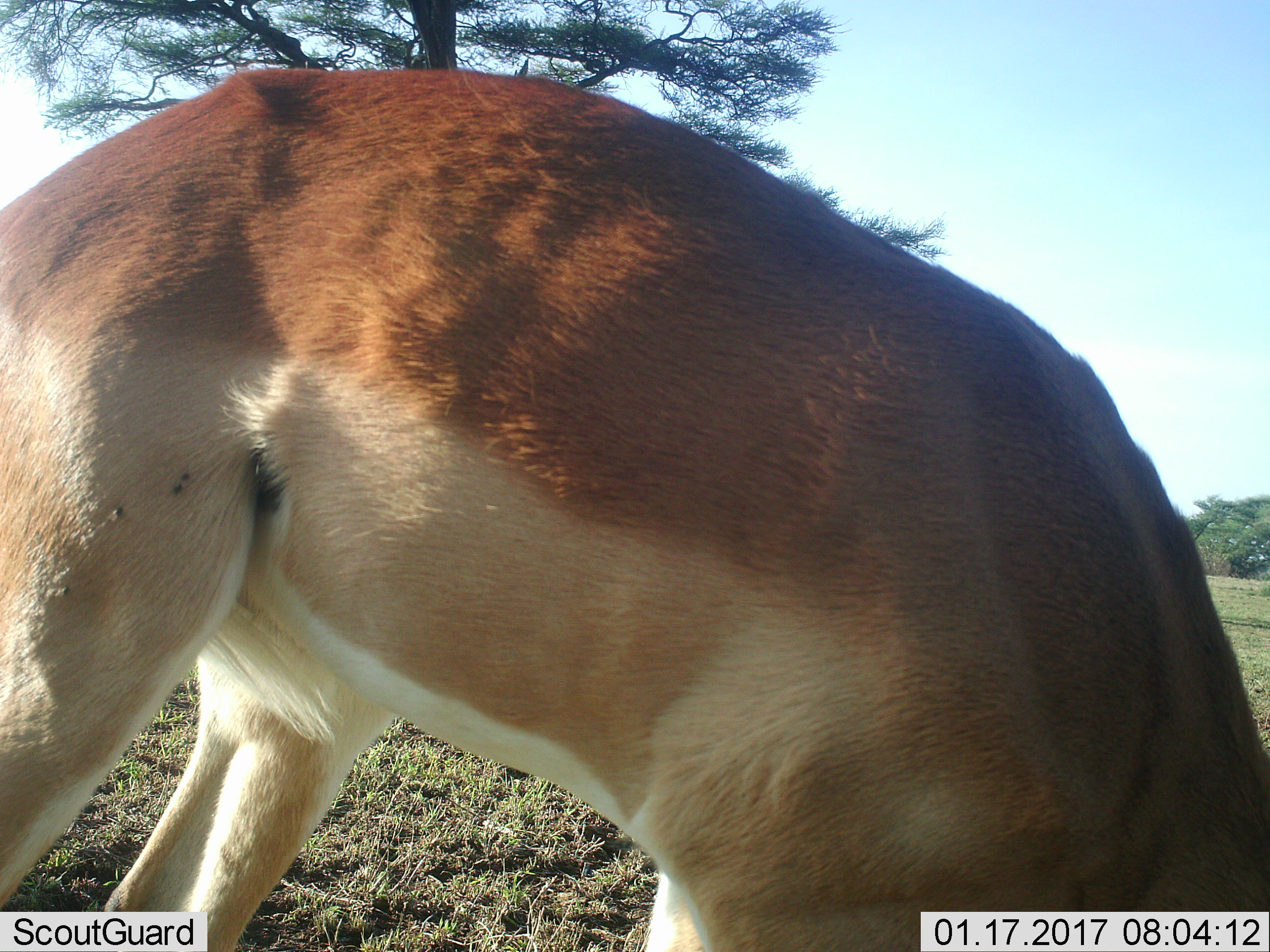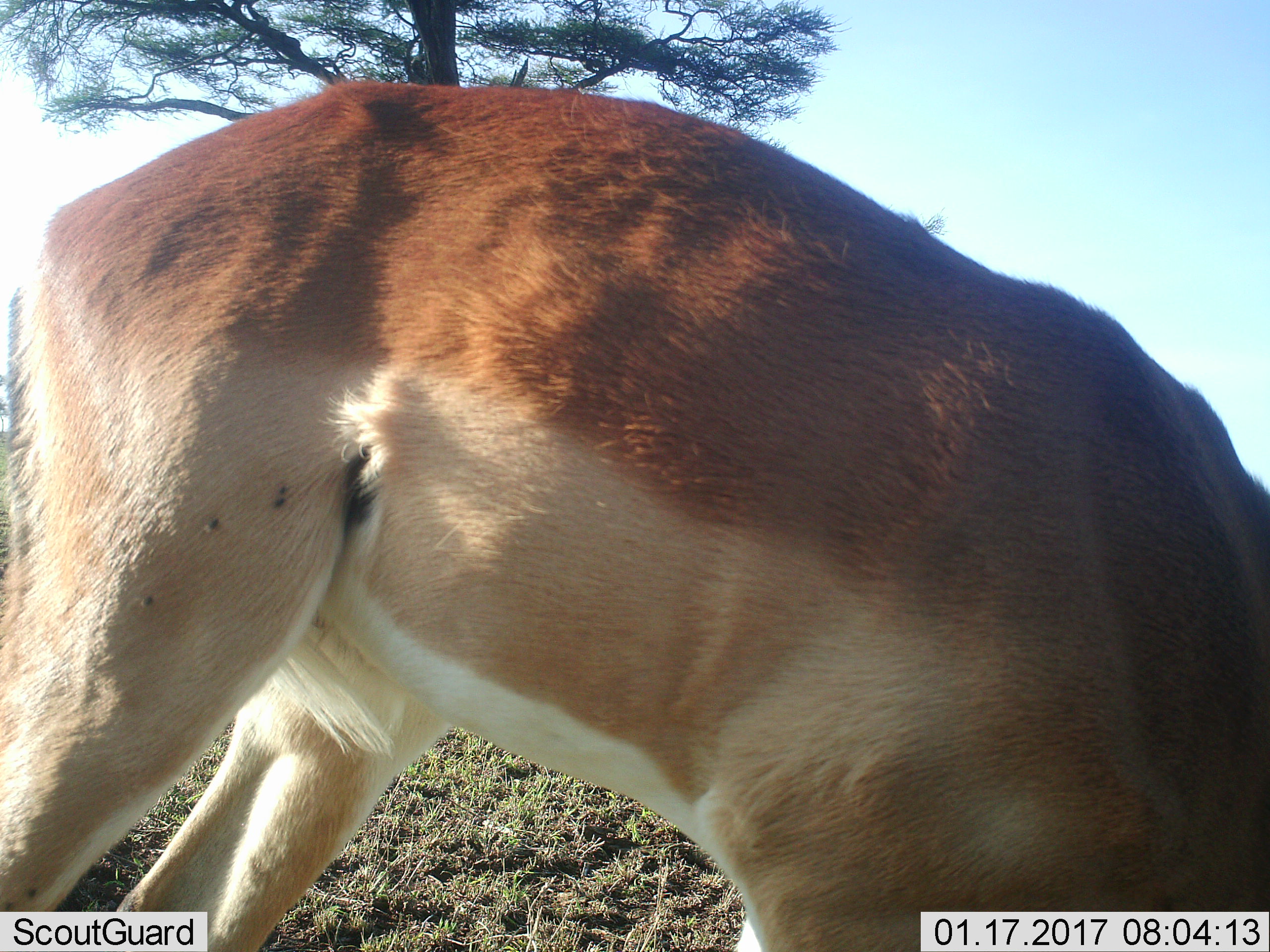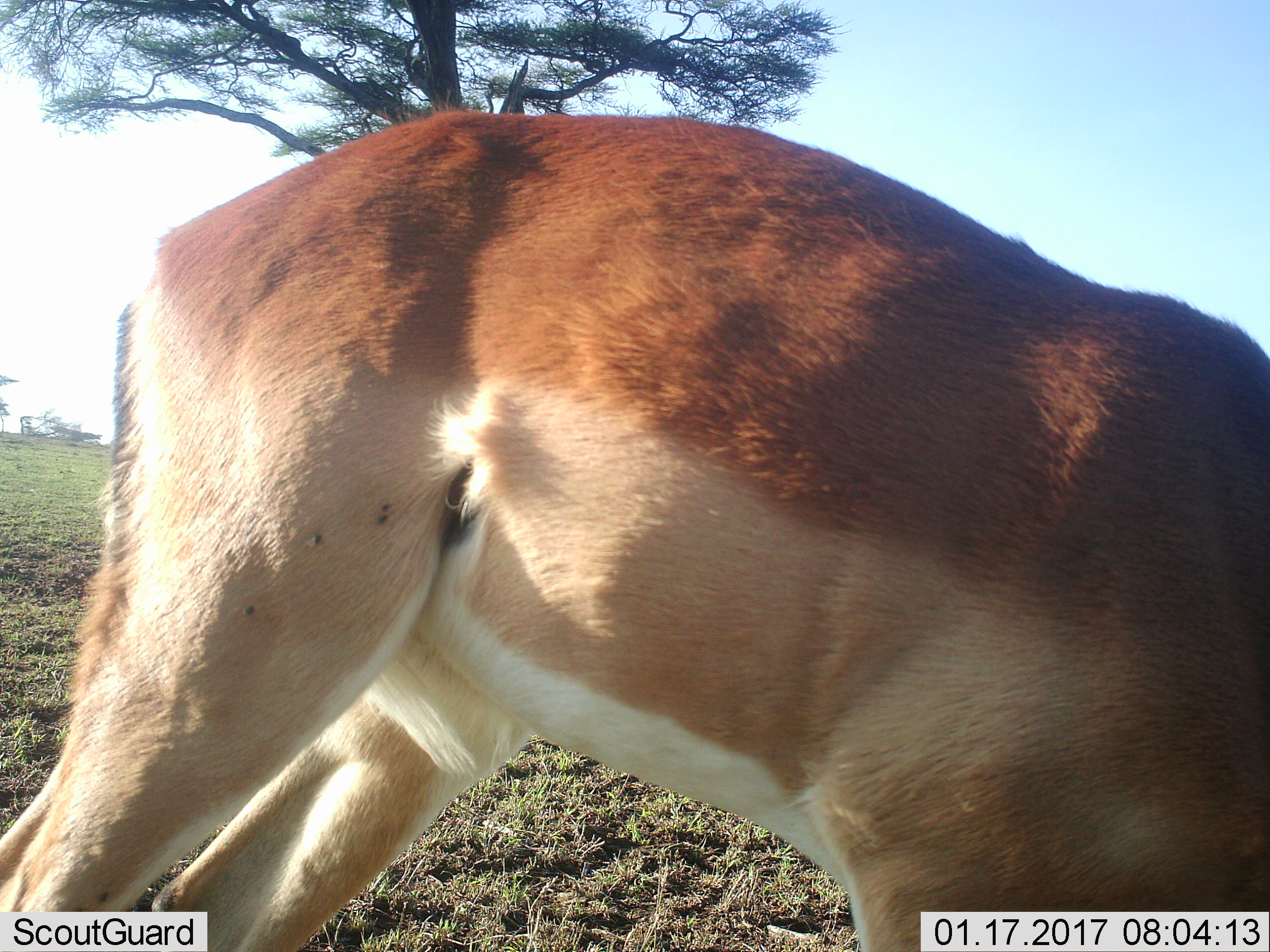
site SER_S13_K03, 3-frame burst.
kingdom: Animalia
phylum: Chordata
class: Mammalia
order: Artiodactyla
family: Bovidae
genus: Aepyceros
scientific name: Aepyceros melampus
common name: impala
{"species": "impala (Aepyceros melampus)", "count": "1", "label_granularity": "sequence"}